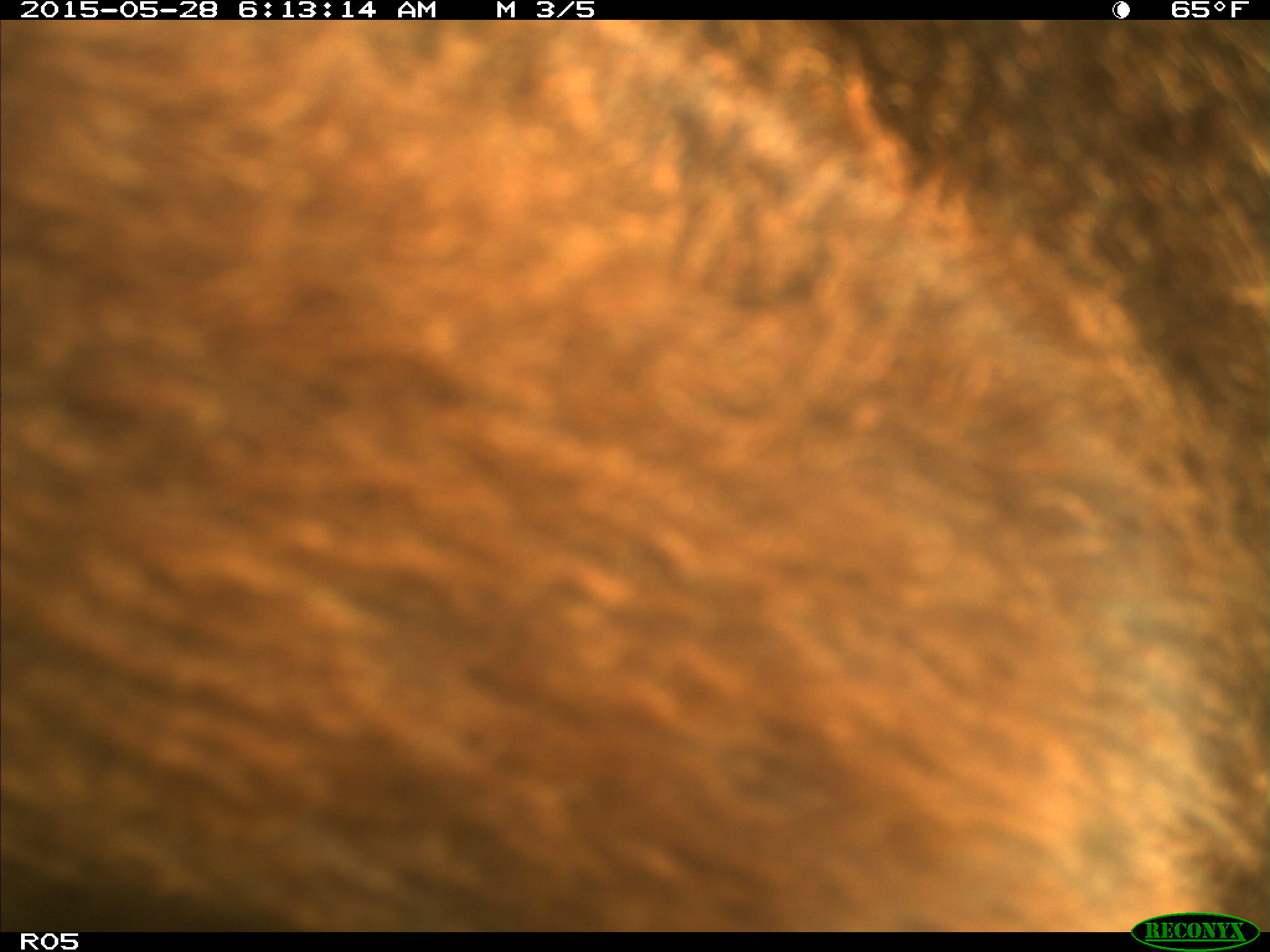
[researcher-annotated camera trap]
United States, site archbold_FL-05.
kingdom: Animalia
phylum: Chordata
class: Mammalia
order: Artiodactyla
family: Bovidae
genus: Bos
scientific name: Bos taurus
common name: domestic cow